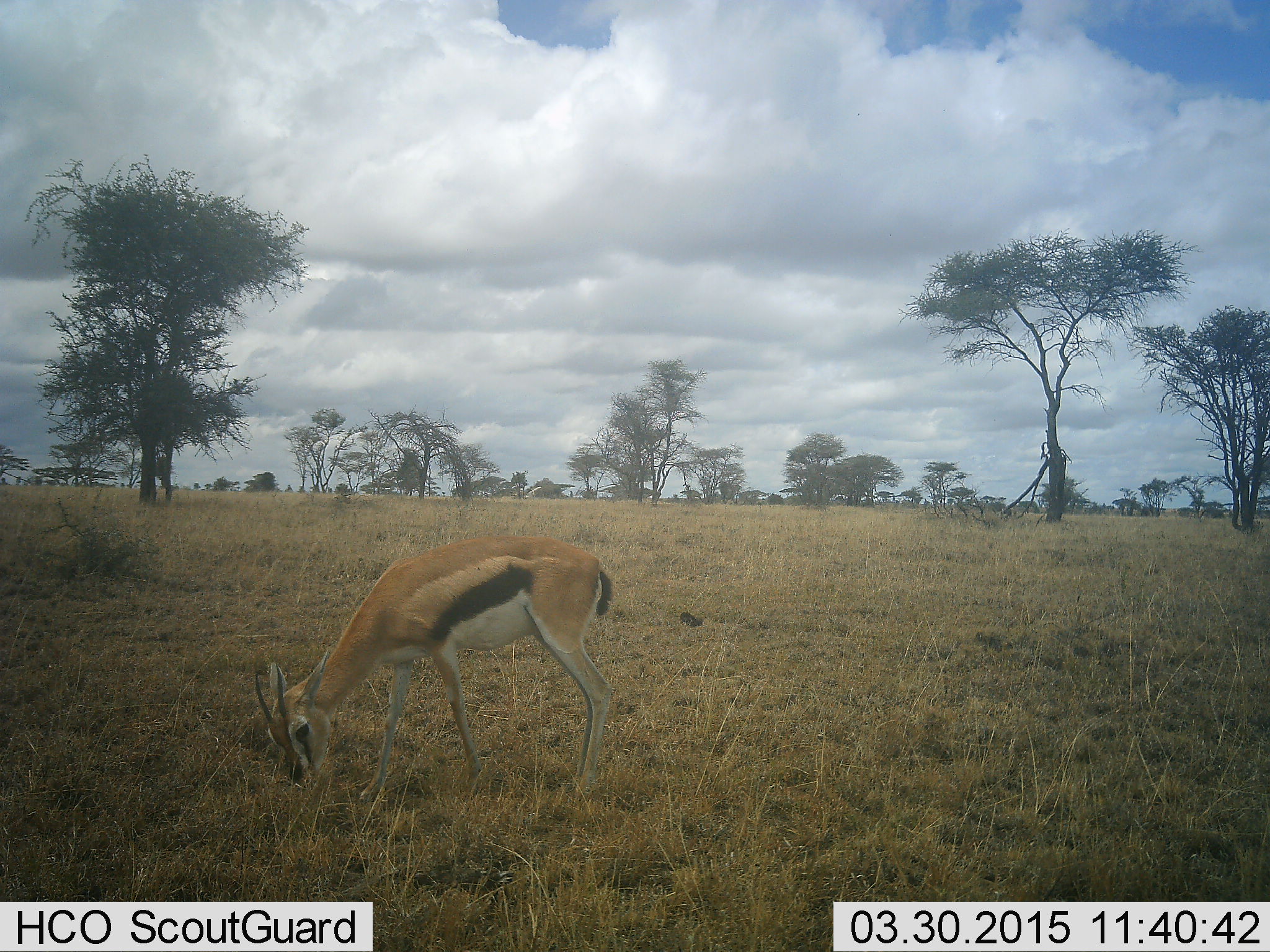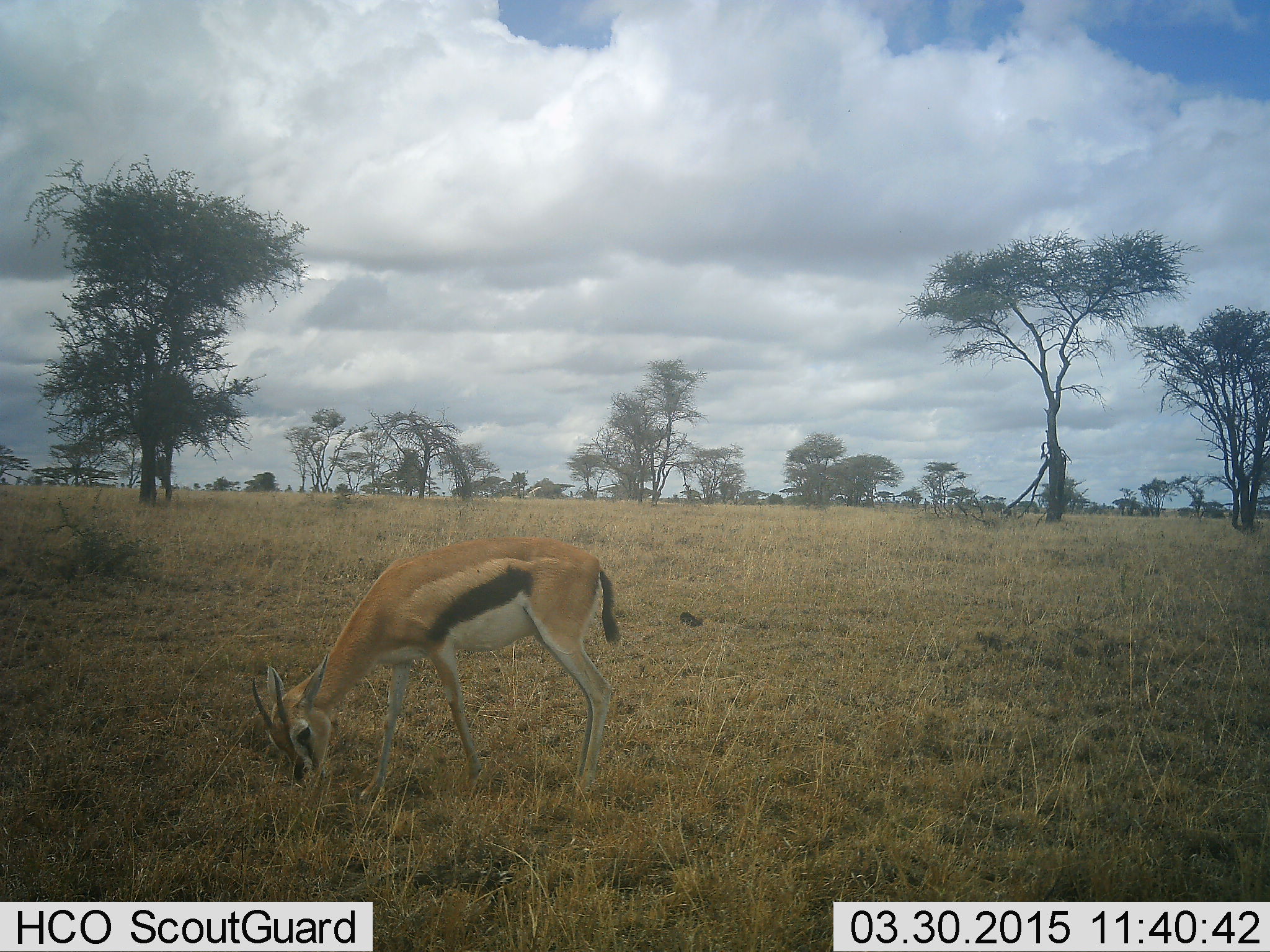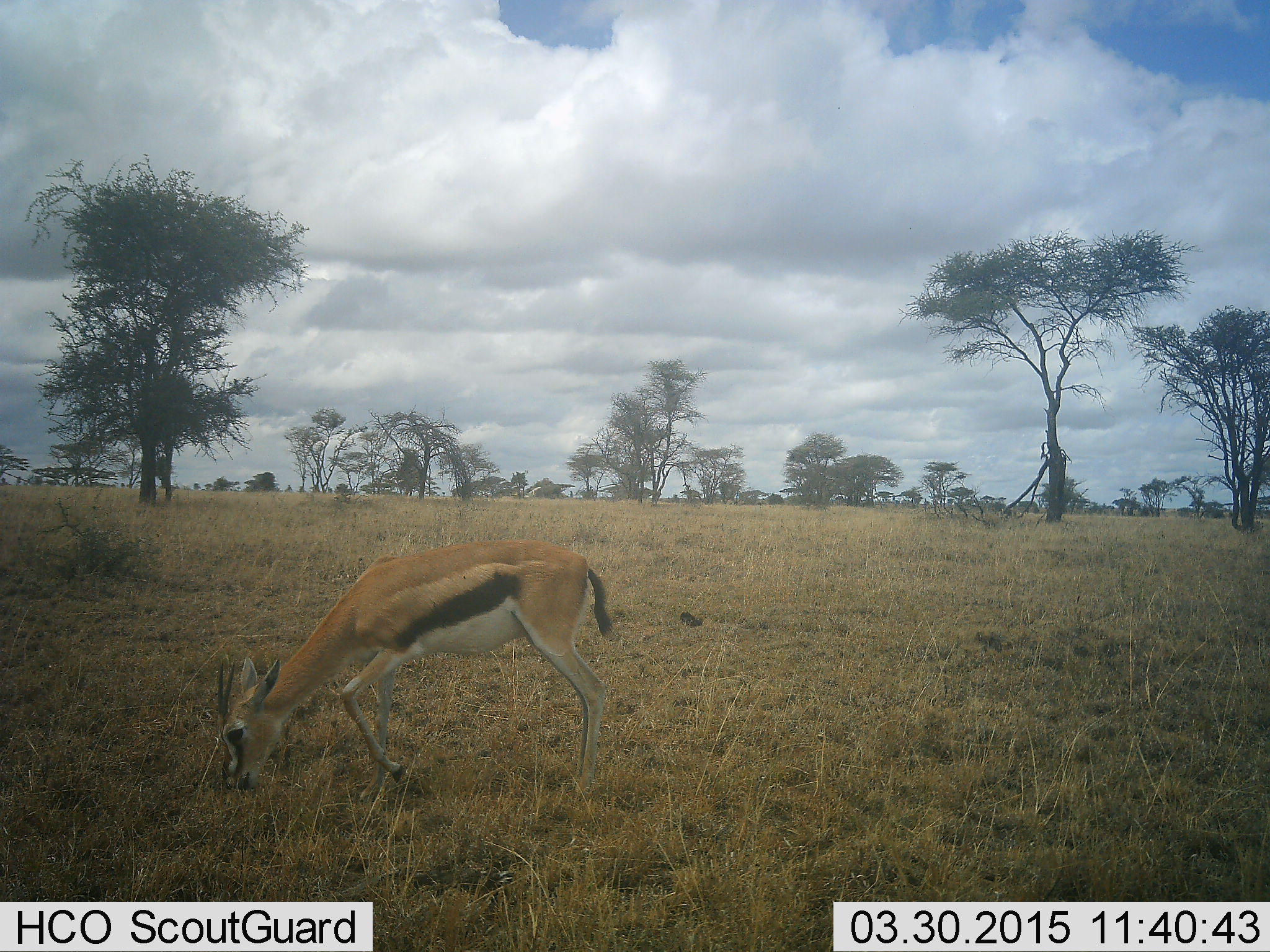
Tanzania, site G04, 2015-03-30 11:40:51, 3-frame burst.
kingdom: Animalia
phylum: Chordata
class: Mammalia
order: Artiodactyla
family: Bovidae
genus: Eudorcas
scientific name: Eudorcas thomsonii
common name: thomson's gazelle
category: gazellethomsons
Gazellethomsons (thomson's gazelle) (Eudorcas thomsonii), count 1. Behavior (volunteer vote fractions): standing 10%, resting 0%, moving 0%, interacting 0%. Young present (vote fraction): 0%. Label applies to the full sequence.